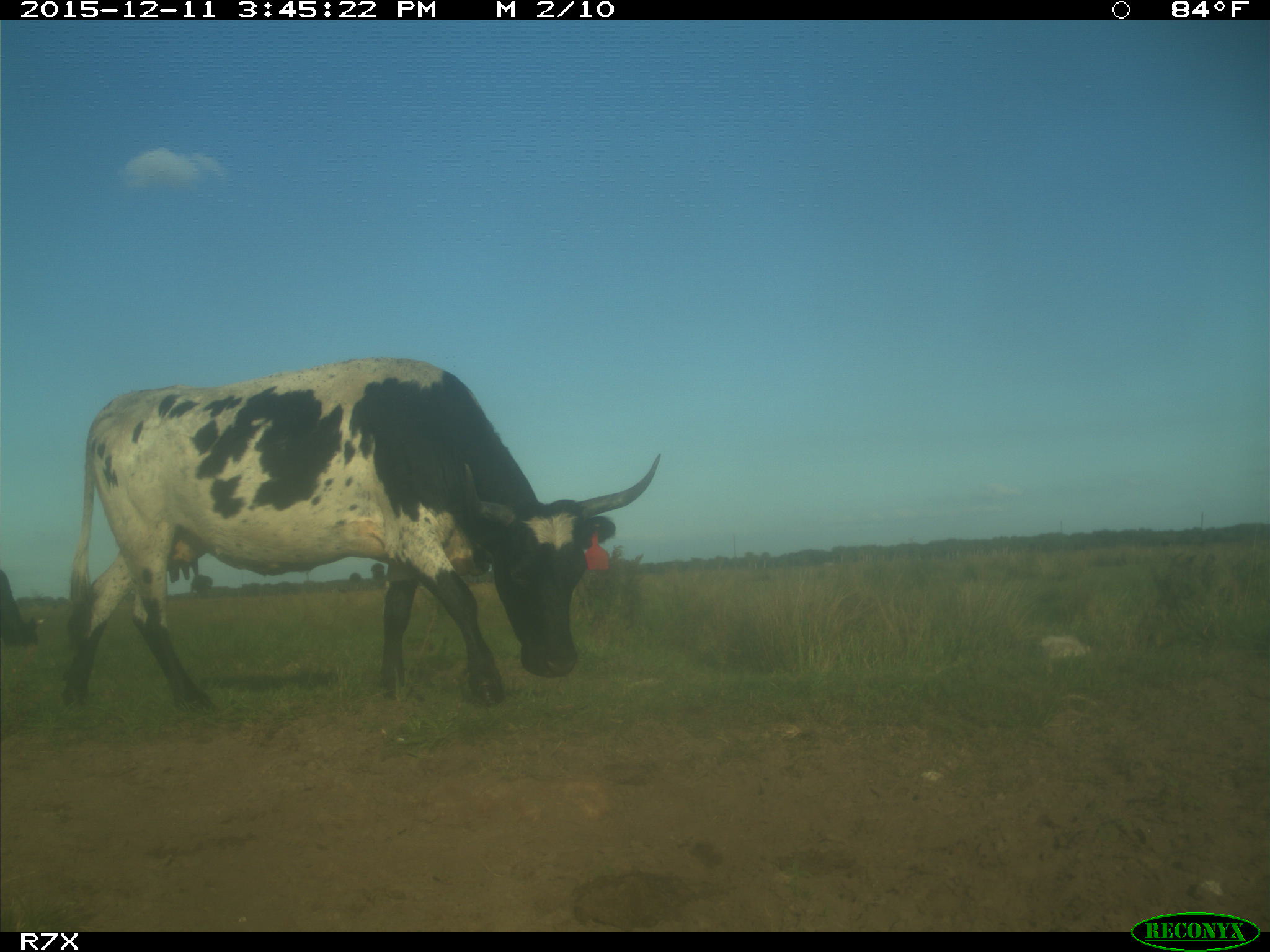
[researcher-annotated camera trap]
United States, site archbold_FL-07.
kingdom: Animalia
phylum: Chordata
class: Mammalia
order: Artiodactyla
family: Bovidae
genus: Bos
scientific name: Bos taurus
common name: domestic cow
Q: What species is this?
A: Bos taurus (domestic cow).